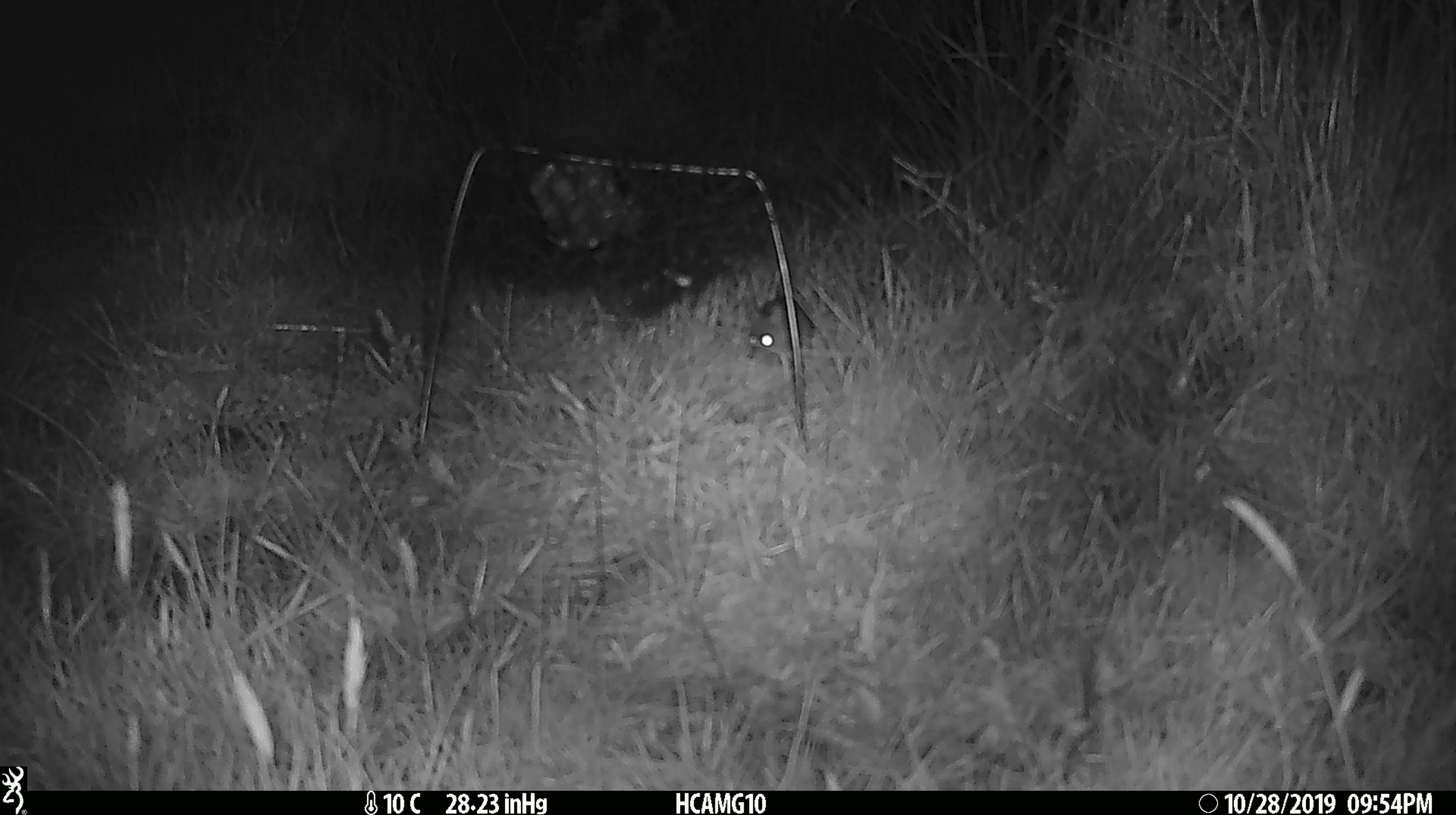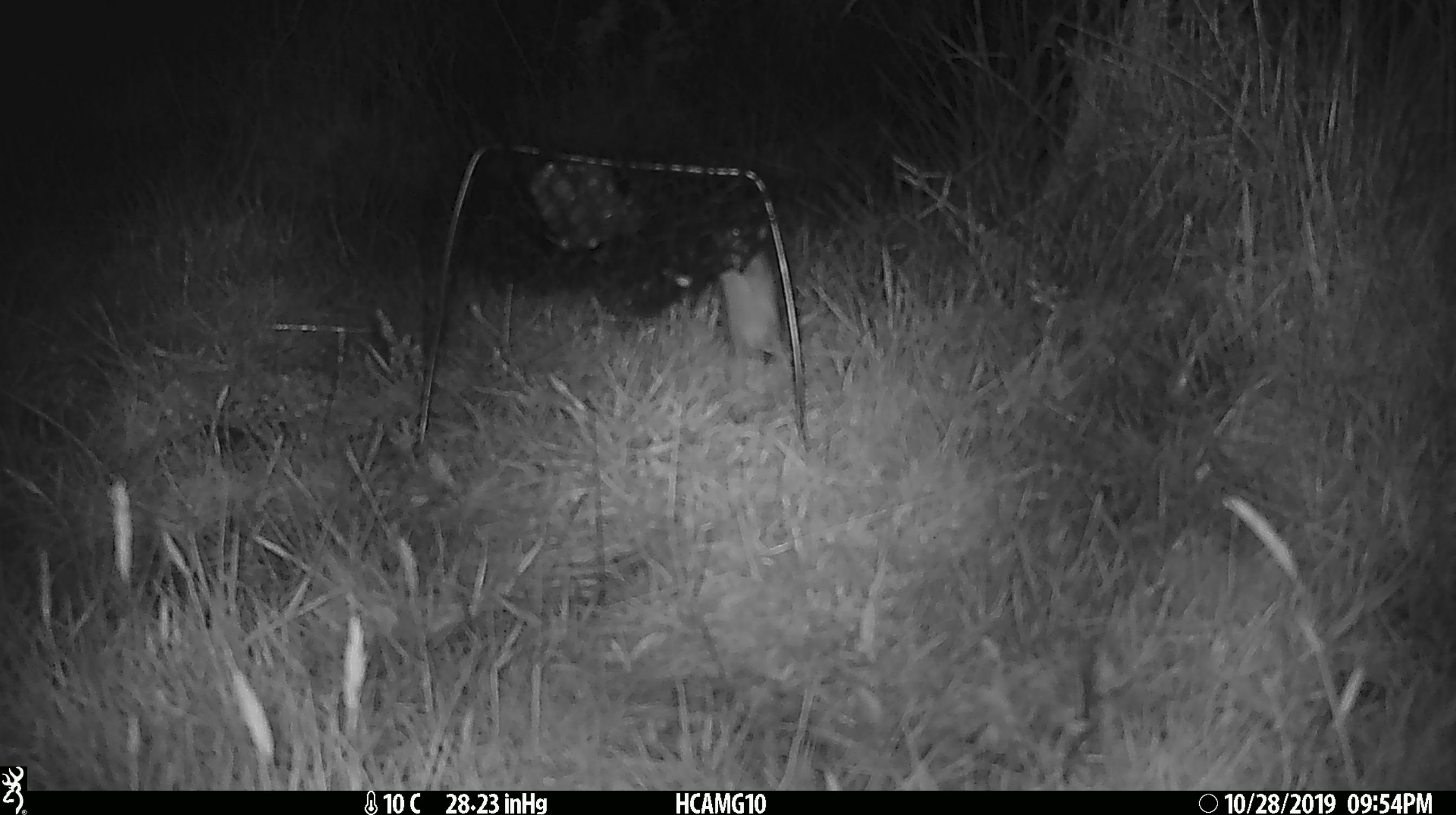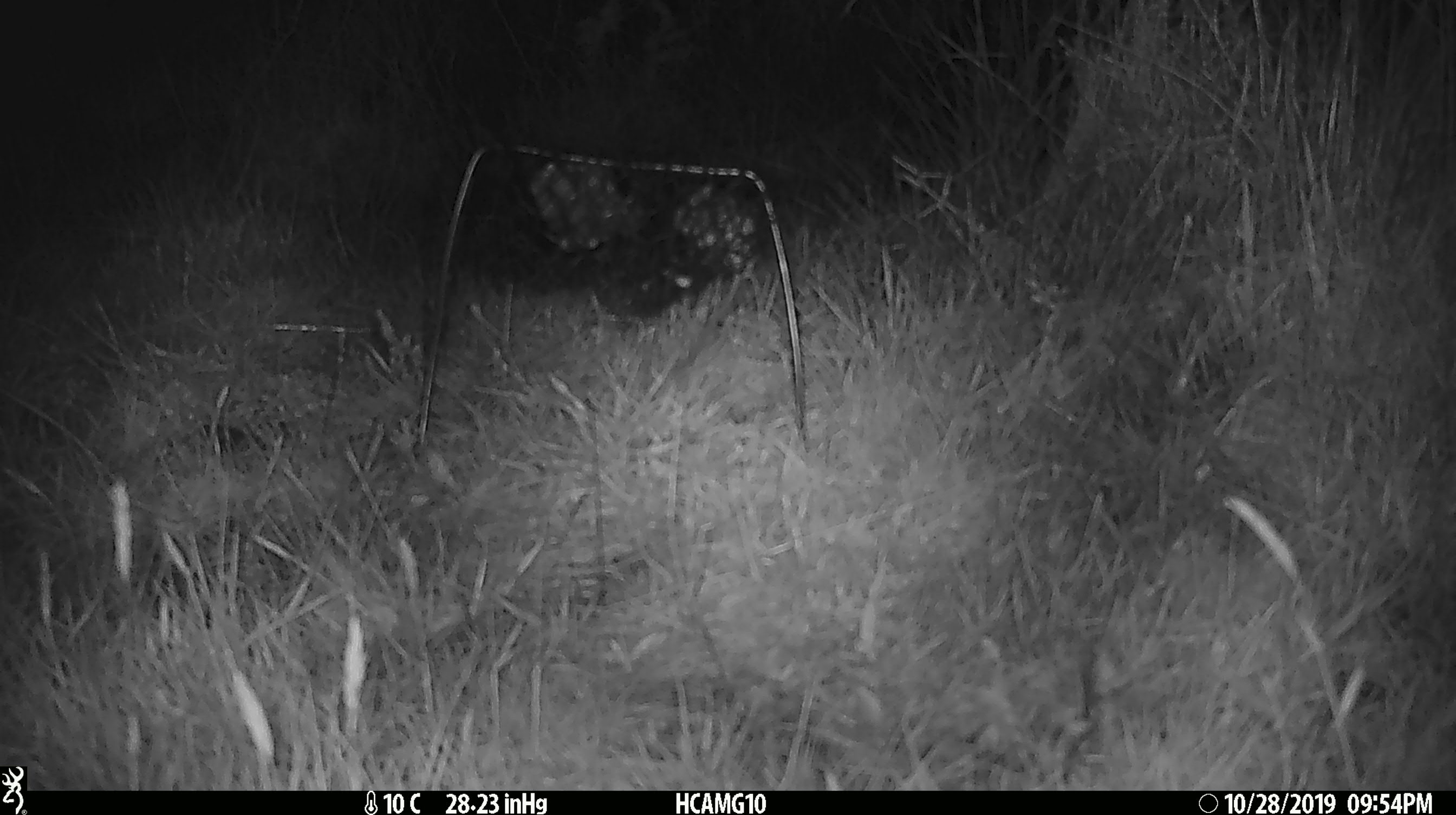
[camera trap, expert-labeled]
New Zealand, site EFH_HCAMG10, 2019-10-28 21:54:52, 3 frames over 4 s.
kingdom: Animalia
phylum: Chordata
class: Mammalia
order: Rodentia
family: Muridae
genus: Mus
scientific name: Mus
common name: mouse